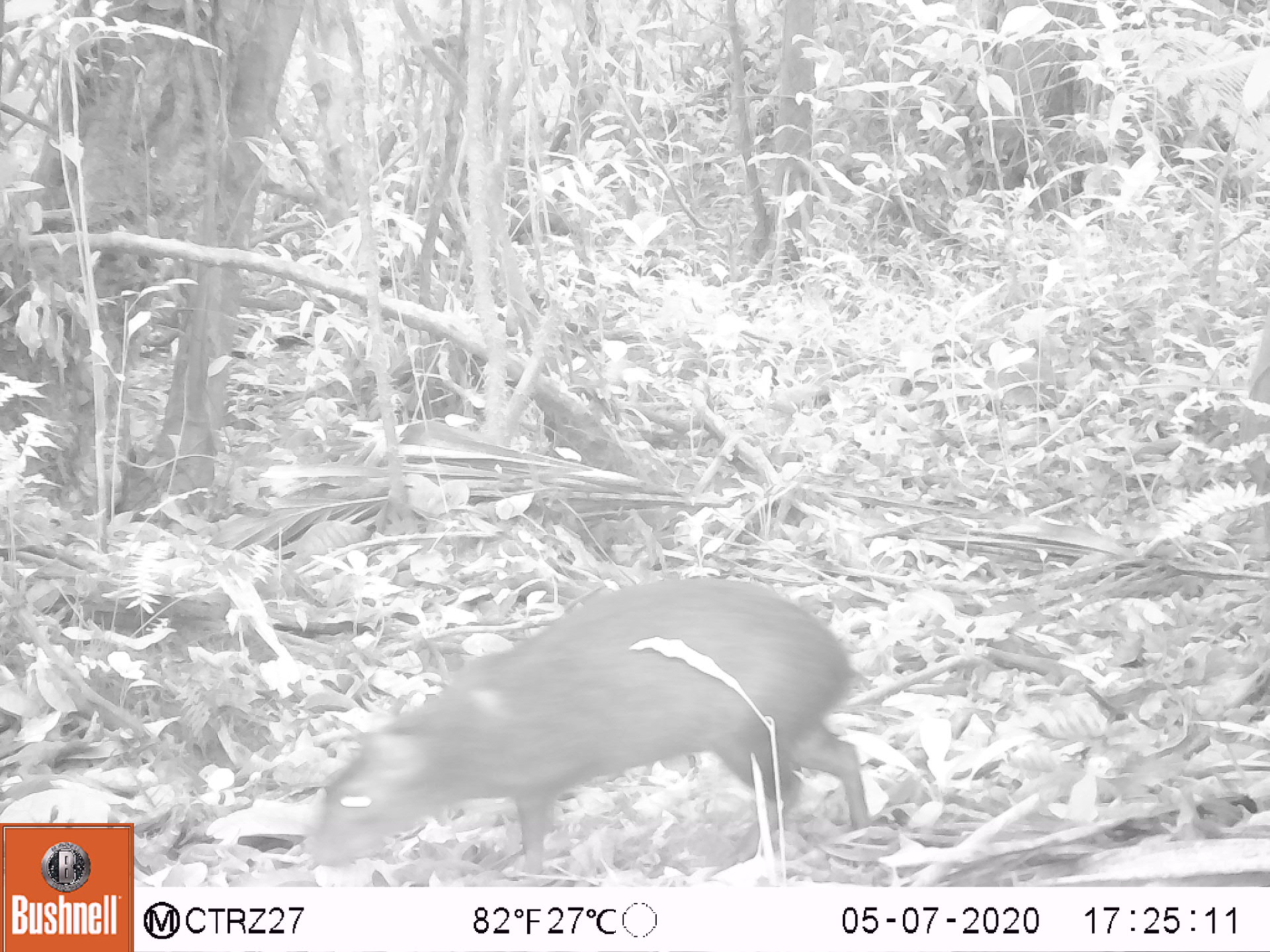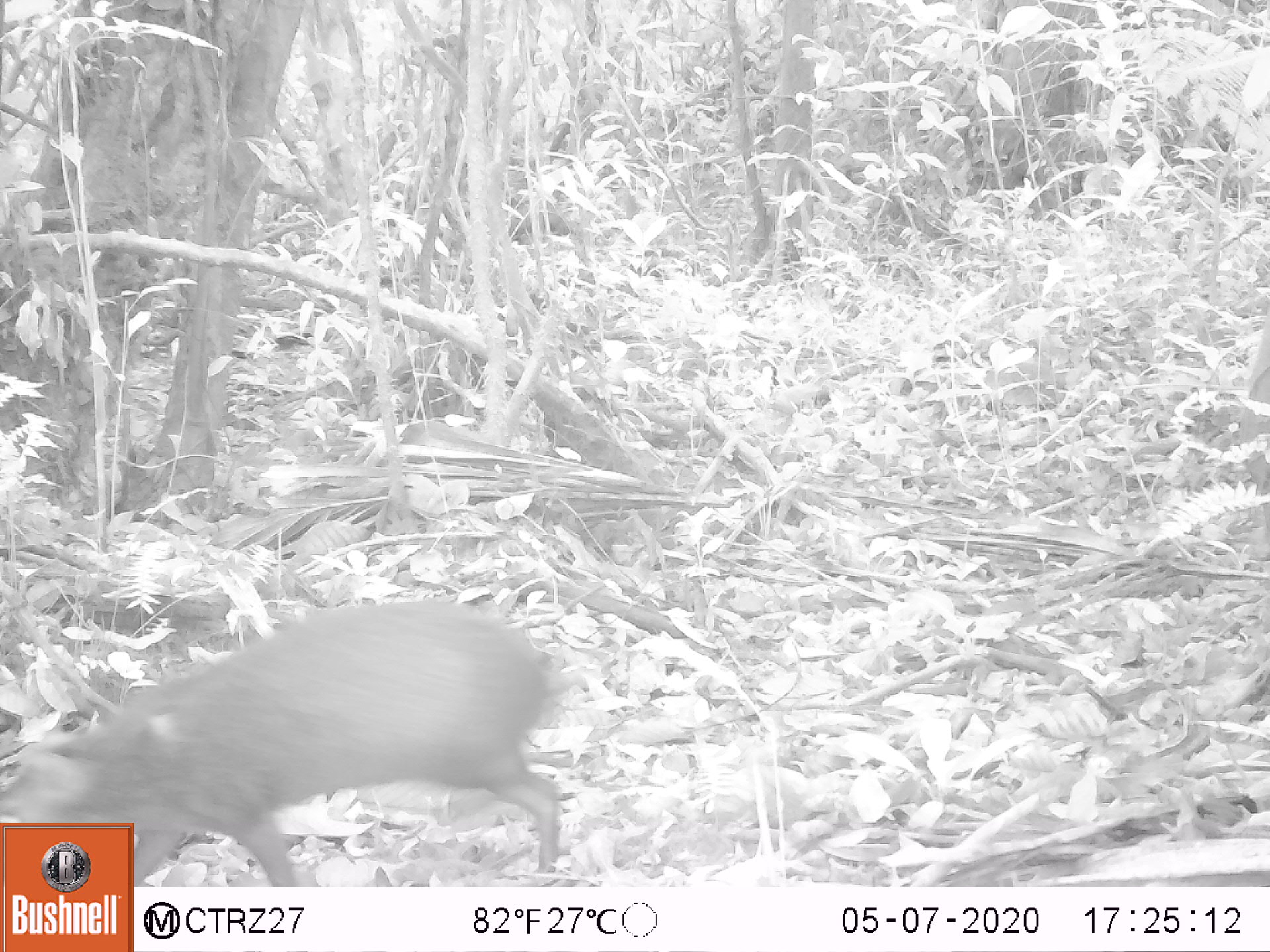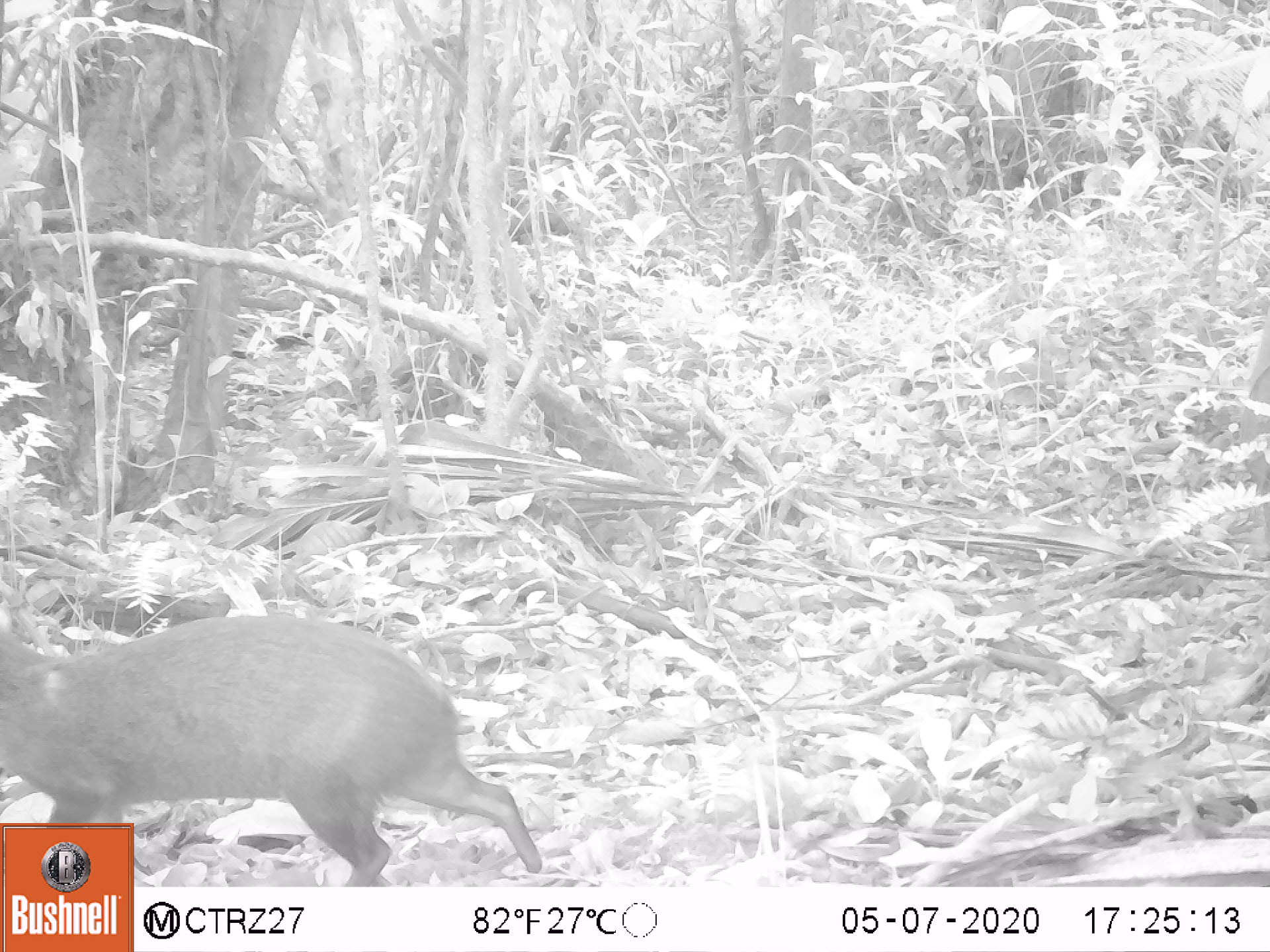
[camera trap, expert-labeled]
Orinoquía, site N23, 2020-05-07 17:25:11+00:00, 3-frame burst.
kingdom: Animalia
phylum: Chordata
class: Mammalia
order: Rodentia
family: Dasyproctidae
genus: Dasyprocta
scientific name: Dasyprocta fuliginosa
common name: black agouti